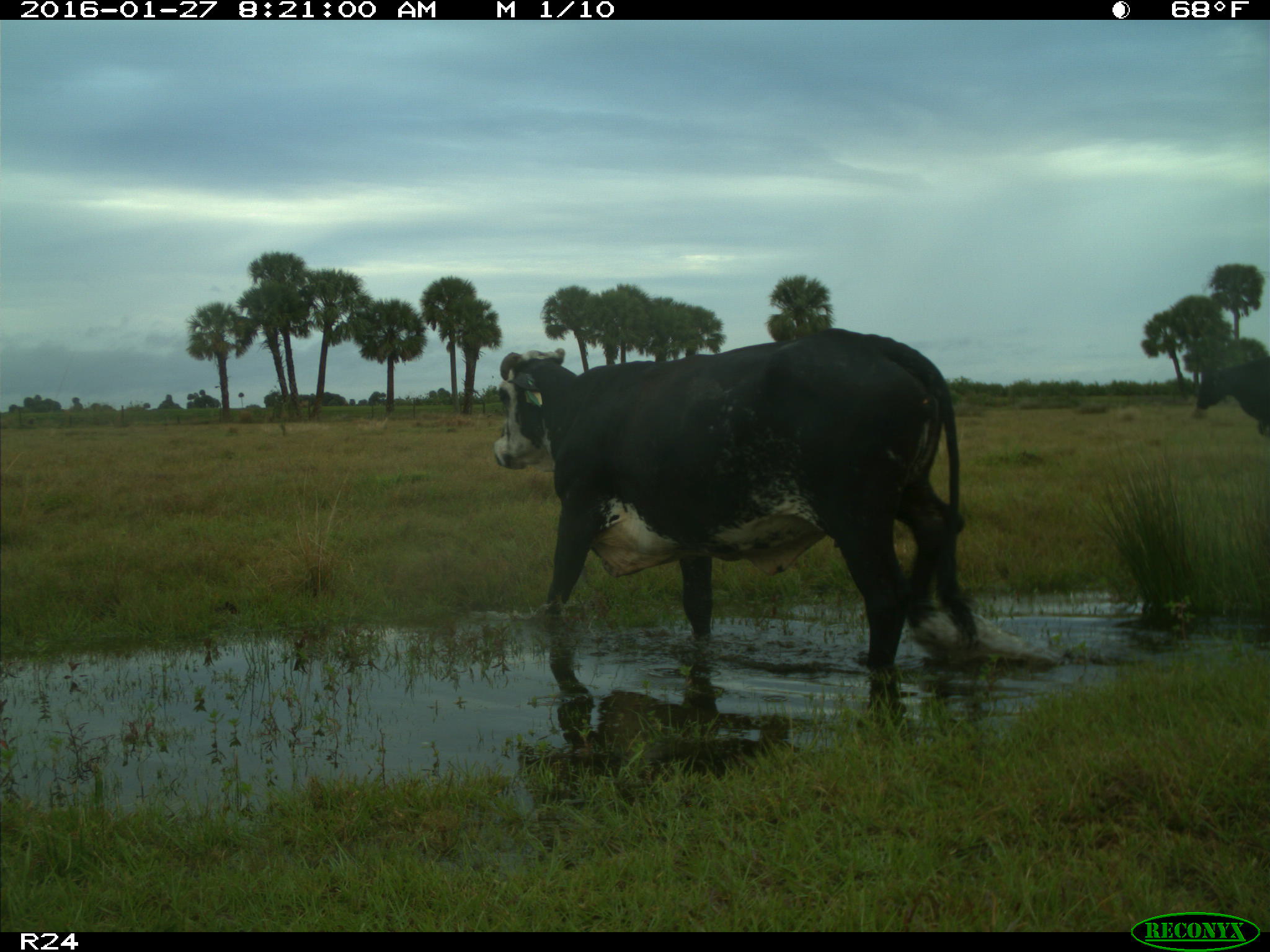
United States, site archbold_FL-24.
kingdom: Animalia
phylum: Chordata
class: Mammalia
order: Artiodactyla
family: Bovidae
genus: Bos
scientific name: Bos taurus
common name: domestic cow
Bos taurus (domestic cow).